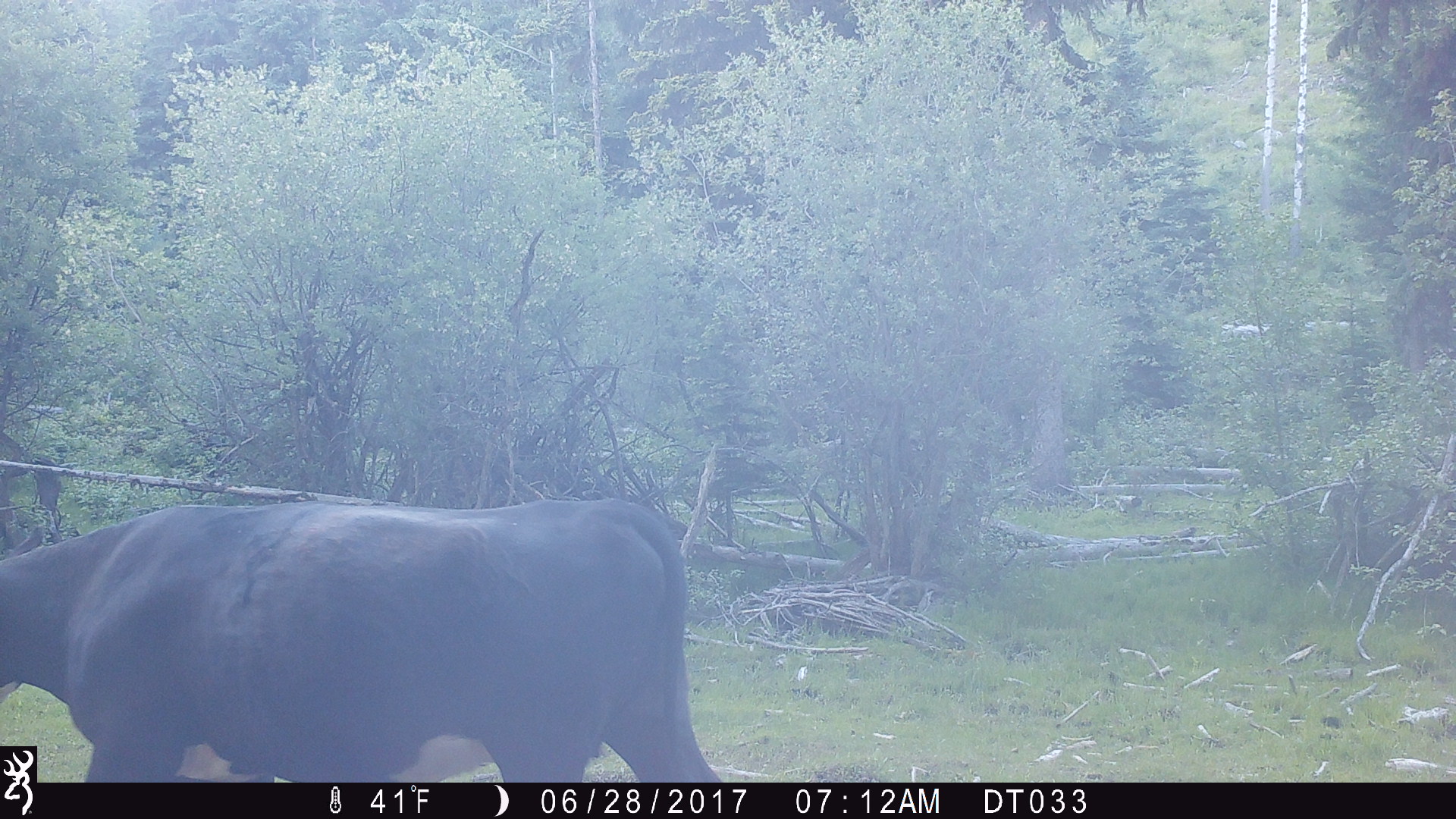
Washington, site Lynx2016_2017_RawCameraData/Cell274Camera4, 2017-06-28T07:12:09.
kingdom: Animalia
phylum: Chordata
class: Mammalia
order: Artiodactyla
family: Bovidae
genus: Bos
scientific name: Bos taurus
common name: domestic cattle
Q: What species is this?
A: Domestic cattle (Bos taurus).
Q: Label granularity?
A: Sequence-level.